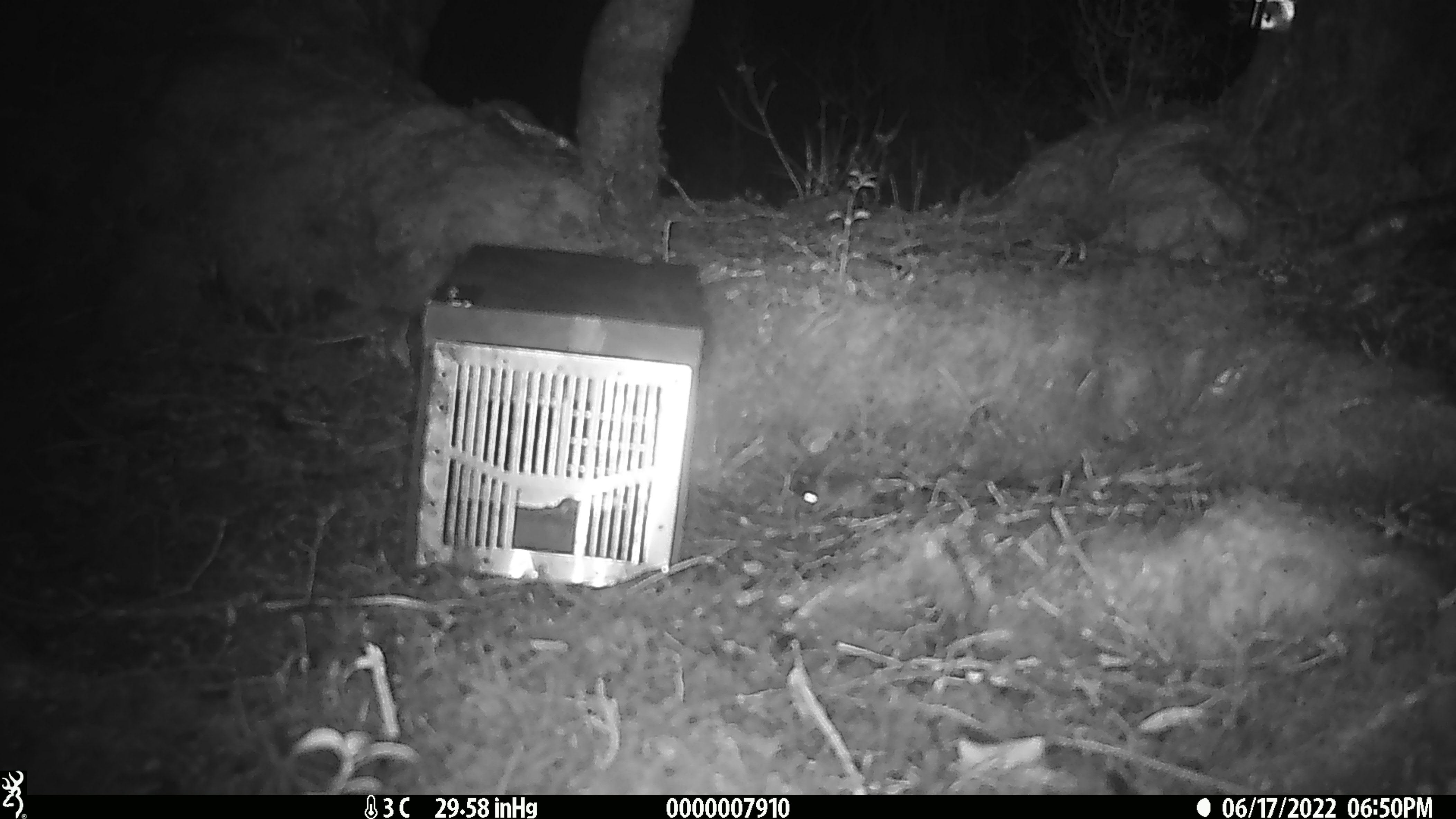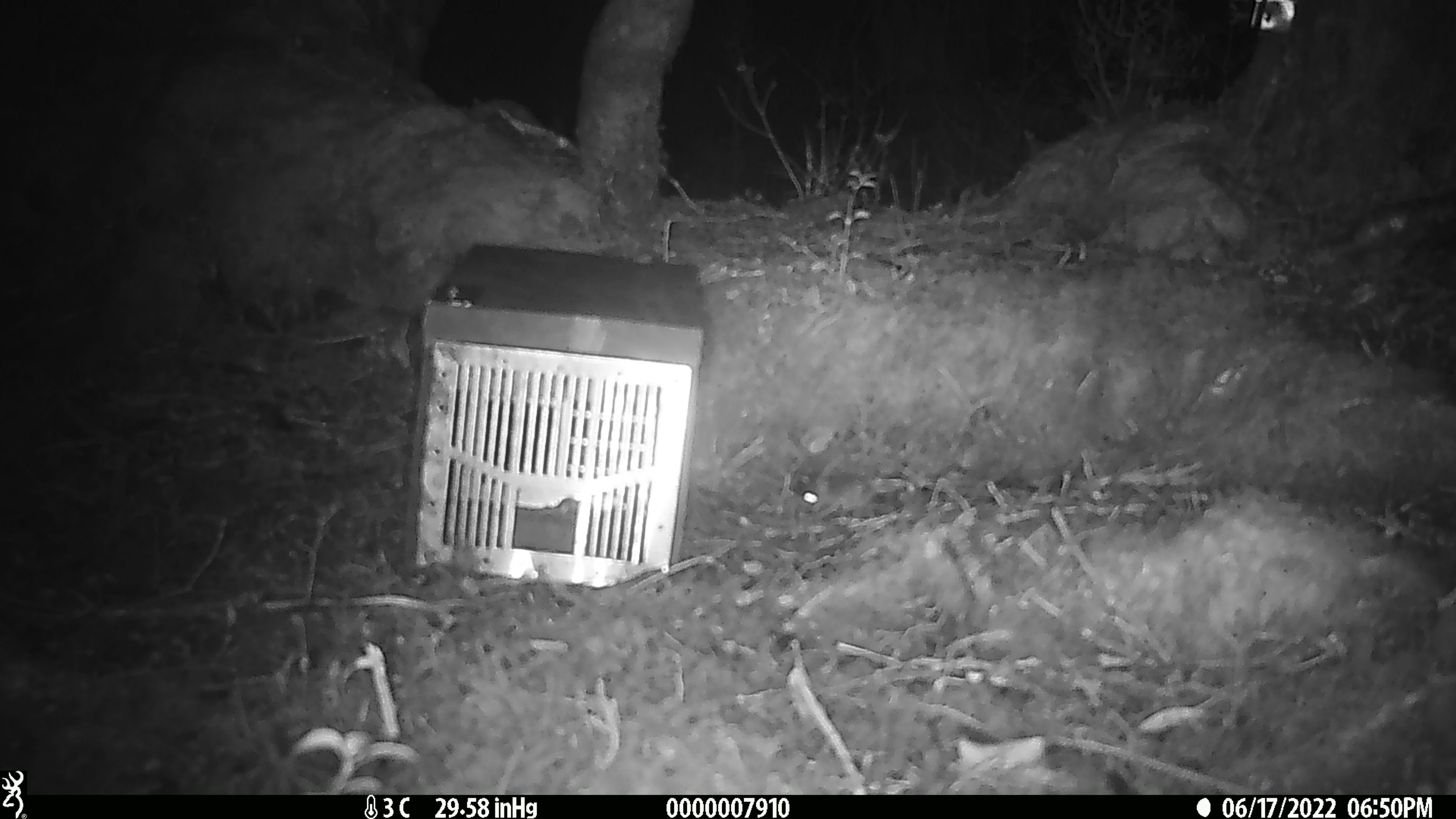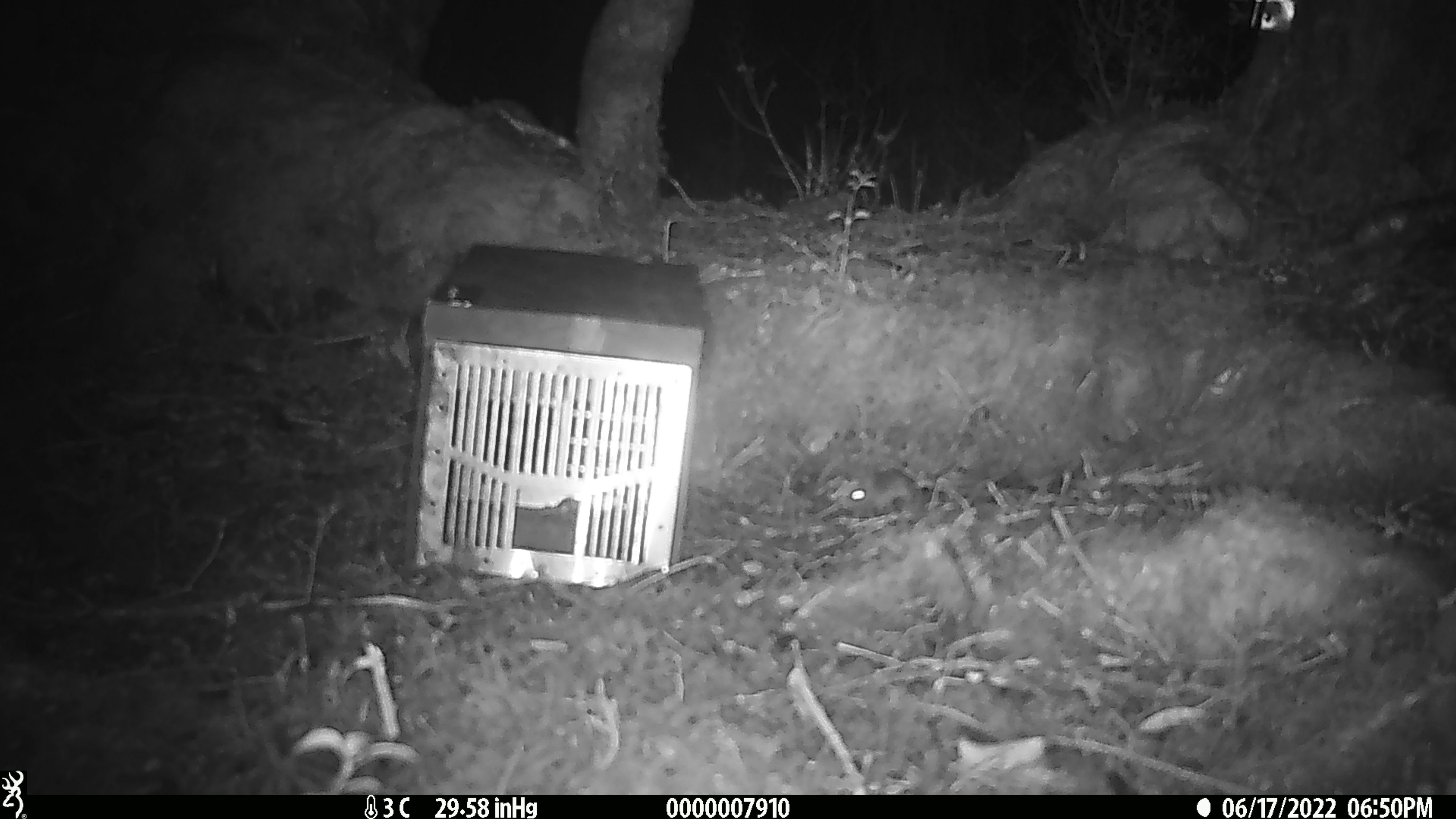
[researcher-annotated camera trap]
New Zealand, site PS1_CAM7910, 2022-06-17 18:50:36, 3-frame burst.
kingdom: Animalia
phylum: Chordata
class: Mammalia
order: Rodentia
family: Muridae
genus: Mus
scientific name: Mus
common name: mouse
Mouse (Mus).